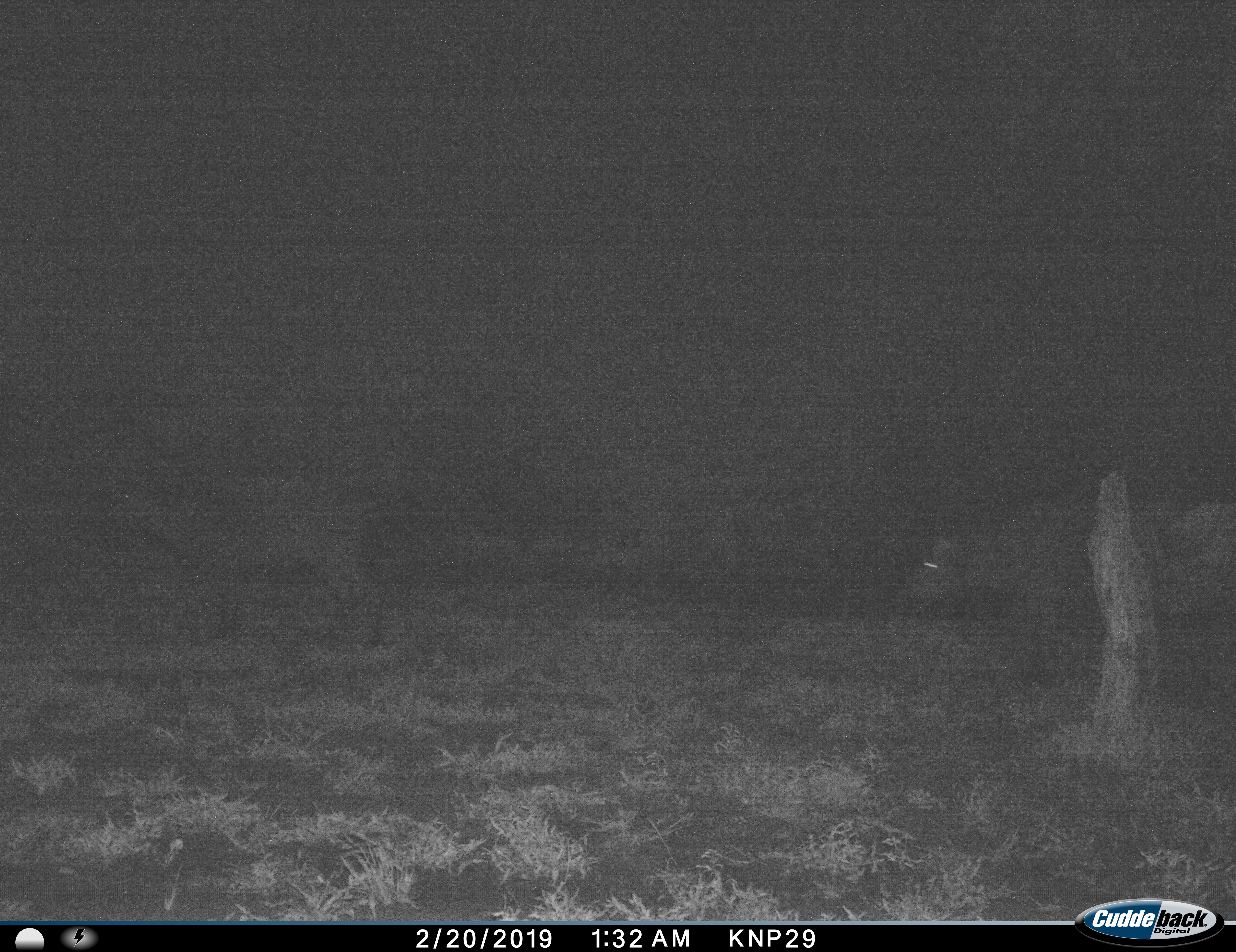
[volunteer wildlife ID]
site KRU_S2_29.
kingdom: Animalia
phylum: Chordata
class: Mammalia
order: Artiodactyla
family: Bovidae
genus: Syncerus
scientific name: Syncerus caffer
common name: african buffalo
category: buffalo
Buffalo (african buffalo) (Syncerus caffer), count 2. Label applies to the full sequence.